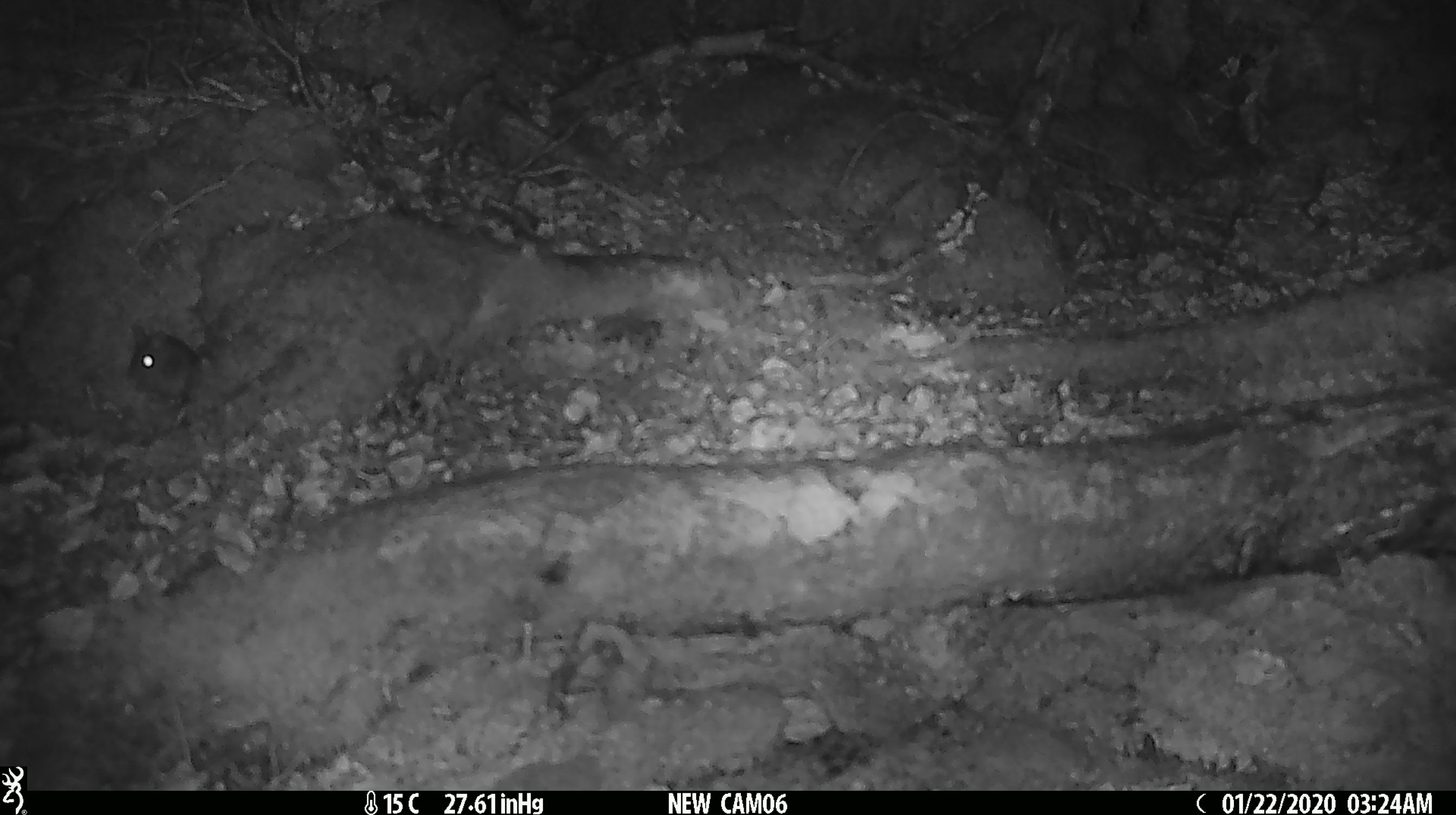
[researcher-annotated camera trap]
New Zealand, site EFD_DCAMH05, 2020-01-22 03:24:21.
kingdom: Animalia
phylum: Chordata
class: Mammalia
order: Rodentia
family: Muridae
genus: Mus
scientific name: Mus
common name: mouse